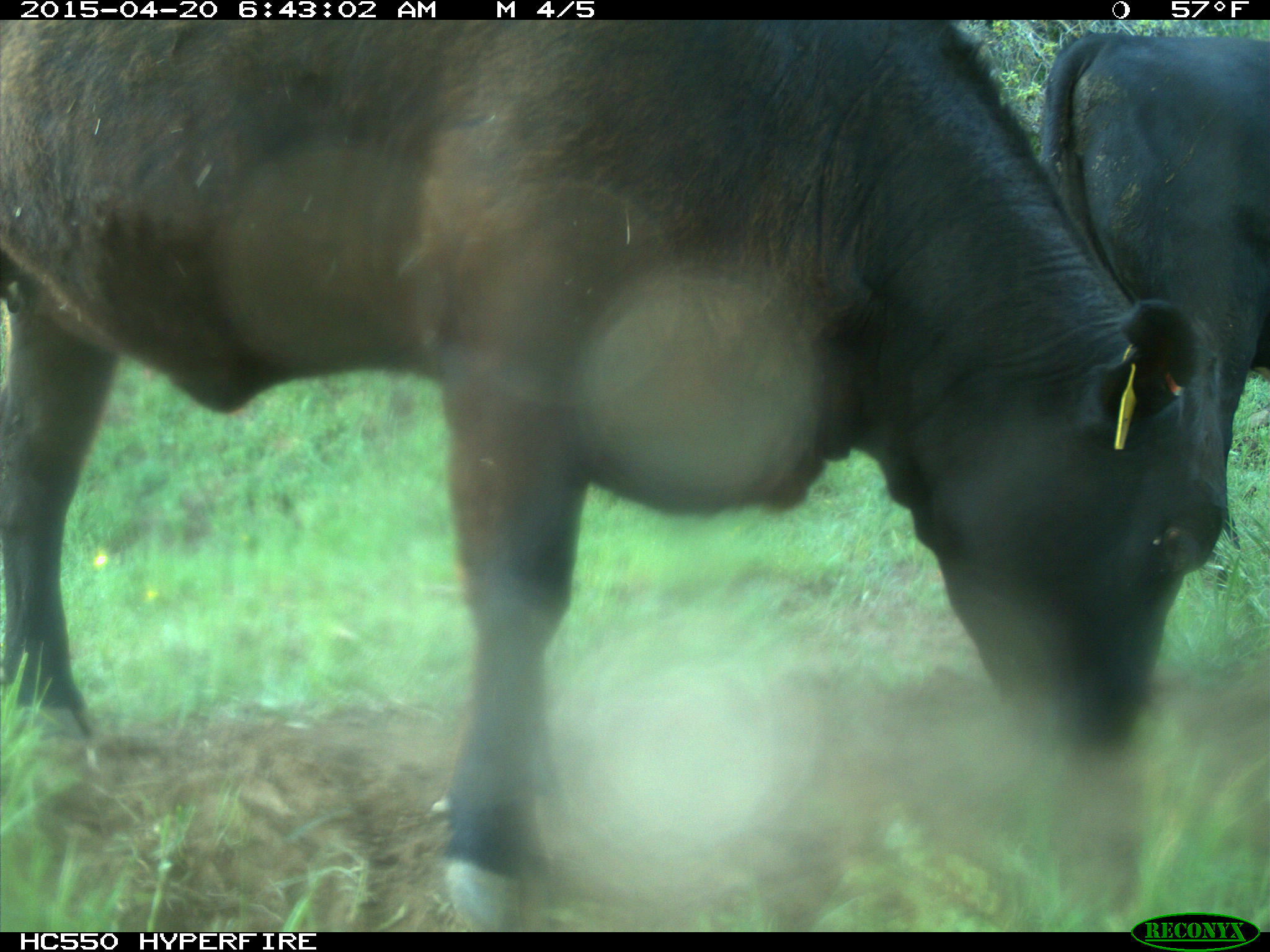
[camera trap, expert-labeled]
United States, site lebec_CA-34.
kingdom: Animalia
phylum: Chordata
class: Mammalia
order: Artiodactyla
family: Bovidae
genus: Bos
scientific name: Bos taurus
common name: domestic cow